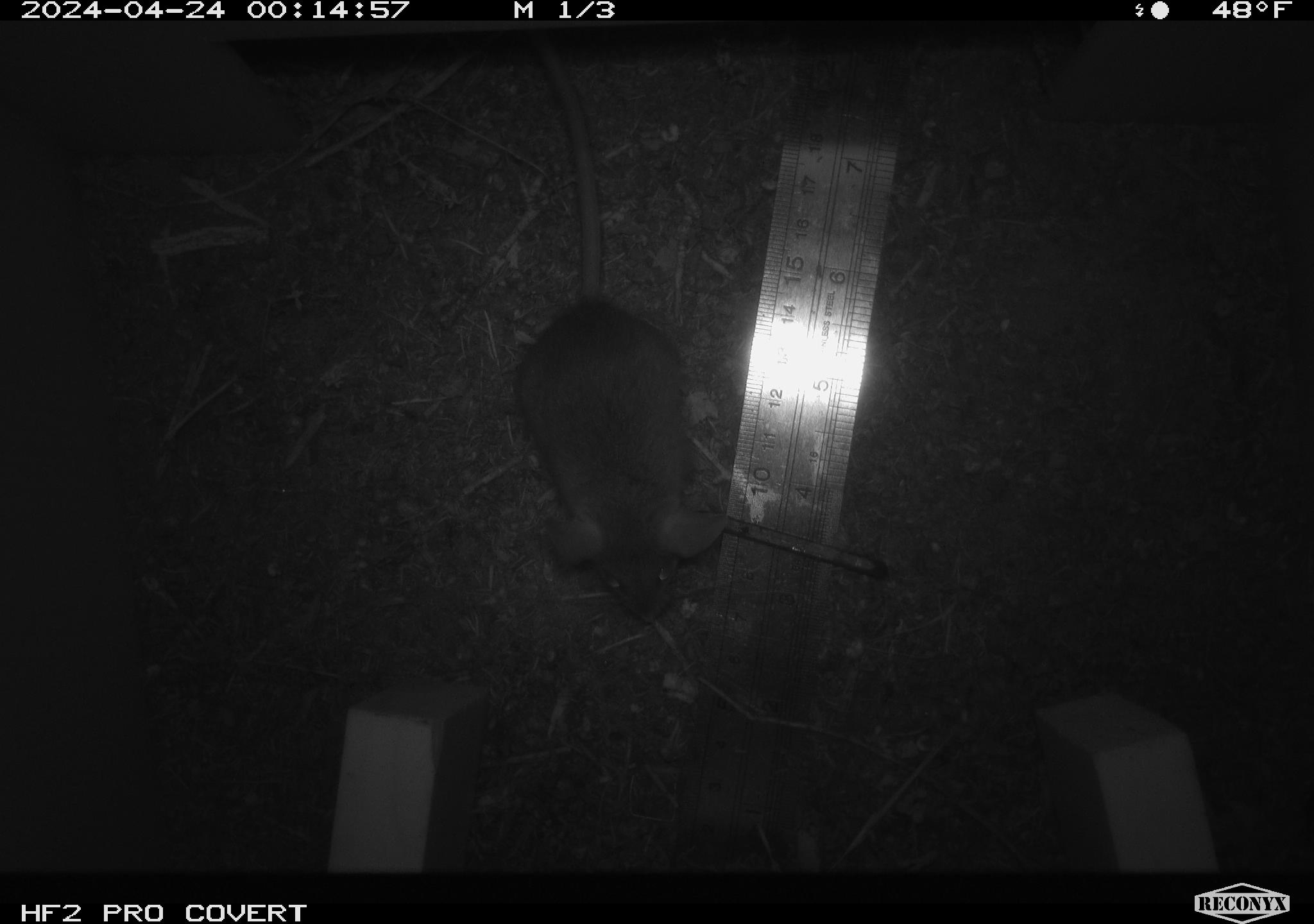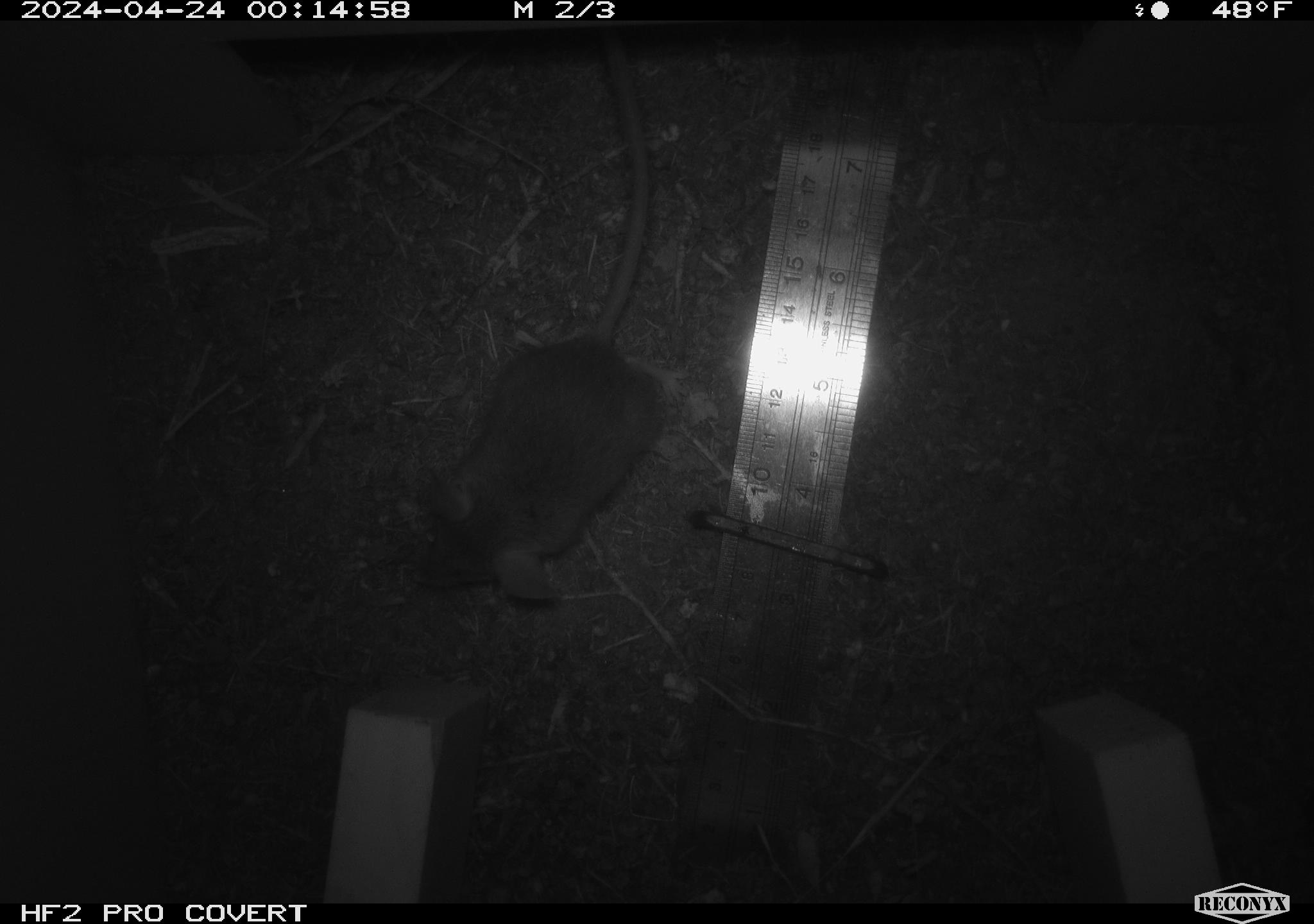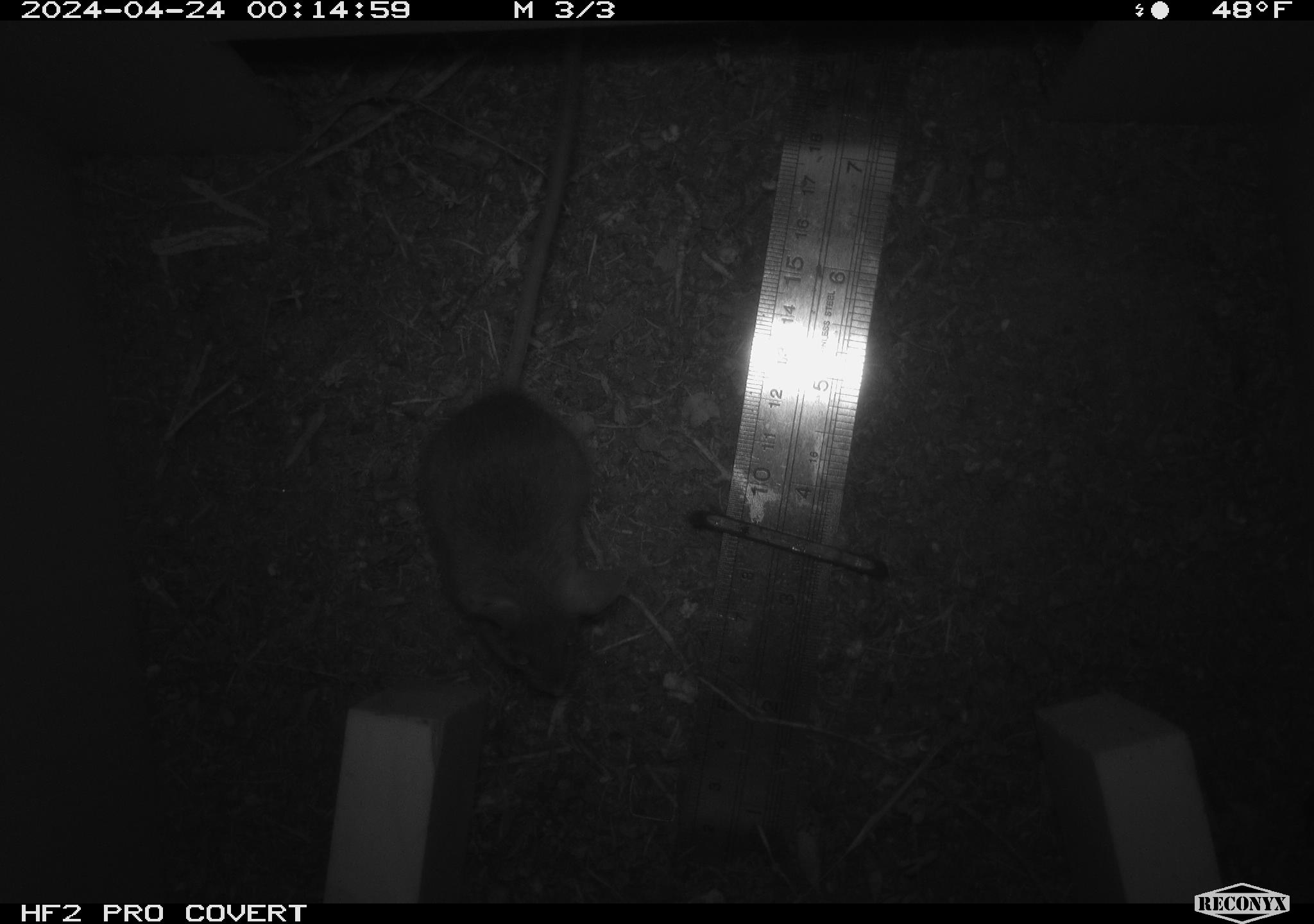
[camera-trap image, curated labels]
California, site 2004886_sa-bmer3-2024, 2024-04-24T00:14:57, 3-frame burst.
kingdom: Animalia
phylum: Chordata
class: Mammalia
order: Rodentia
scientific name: Rodentia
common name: mouse species